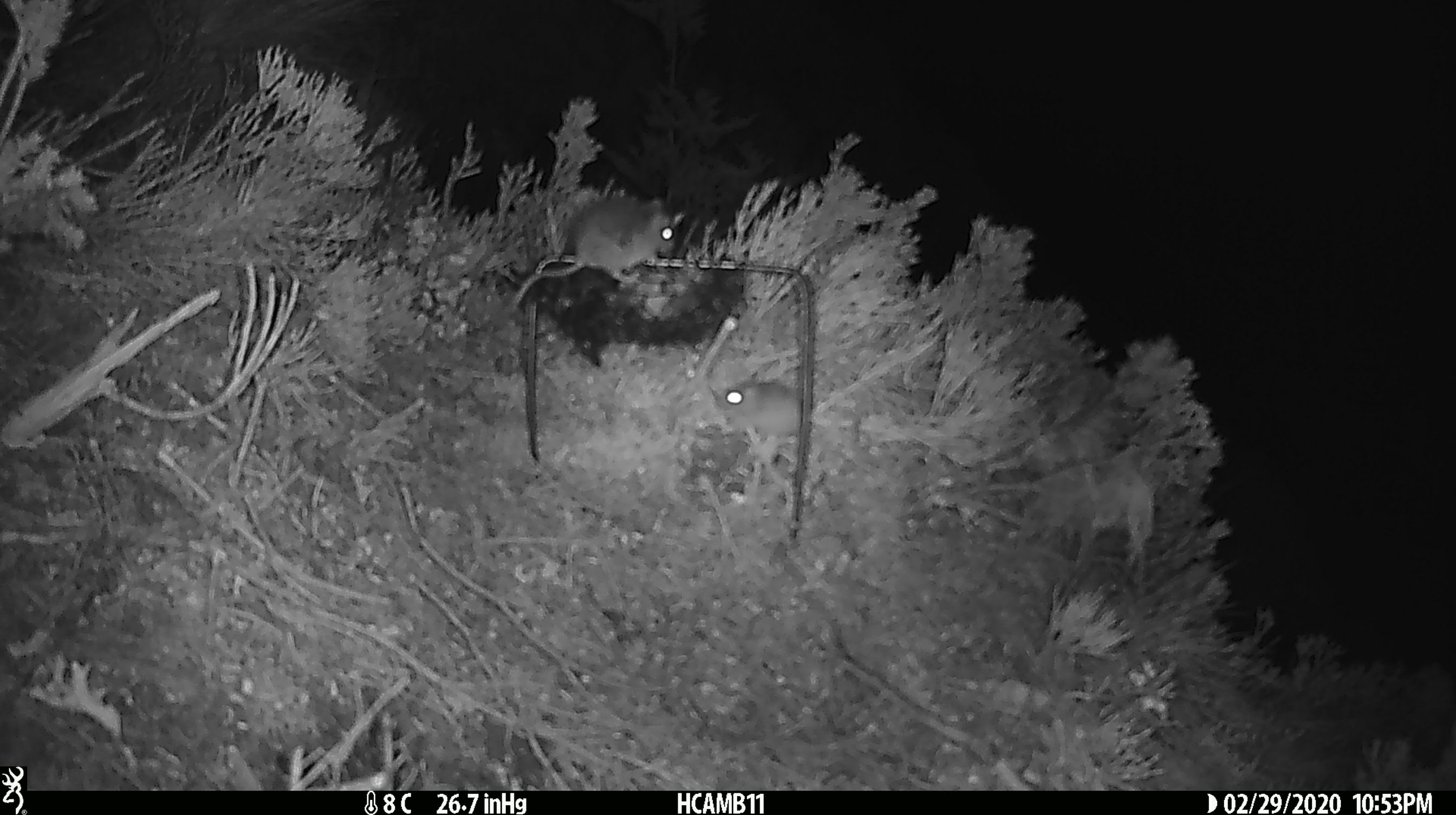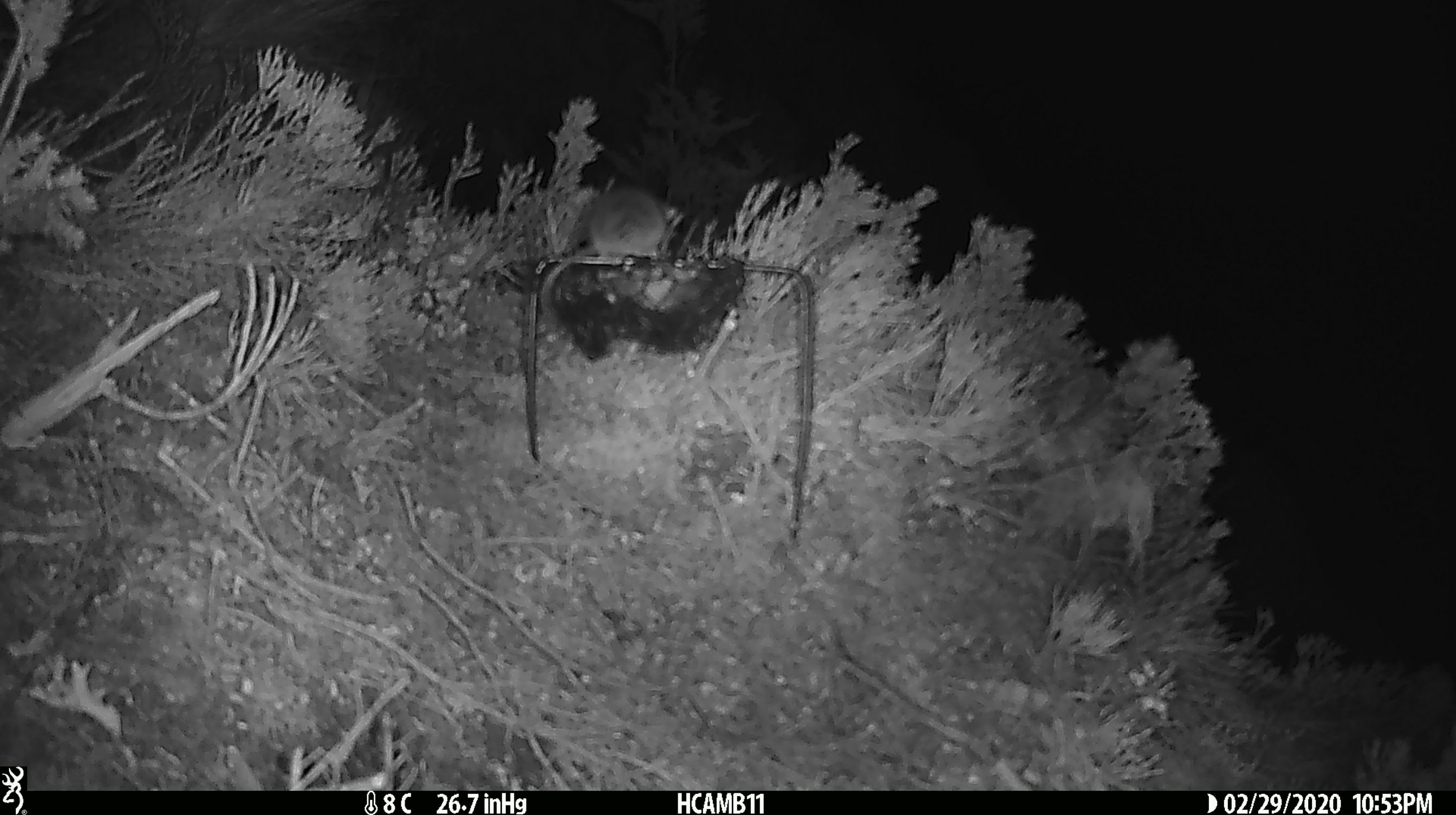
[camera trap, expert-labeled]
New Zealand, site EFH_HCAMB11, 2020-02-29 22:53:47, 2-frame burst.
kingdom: Animalia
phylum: Chordata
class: Mammalia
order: Rodentia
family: Muridae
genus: Mus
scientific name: Mus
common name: mouse